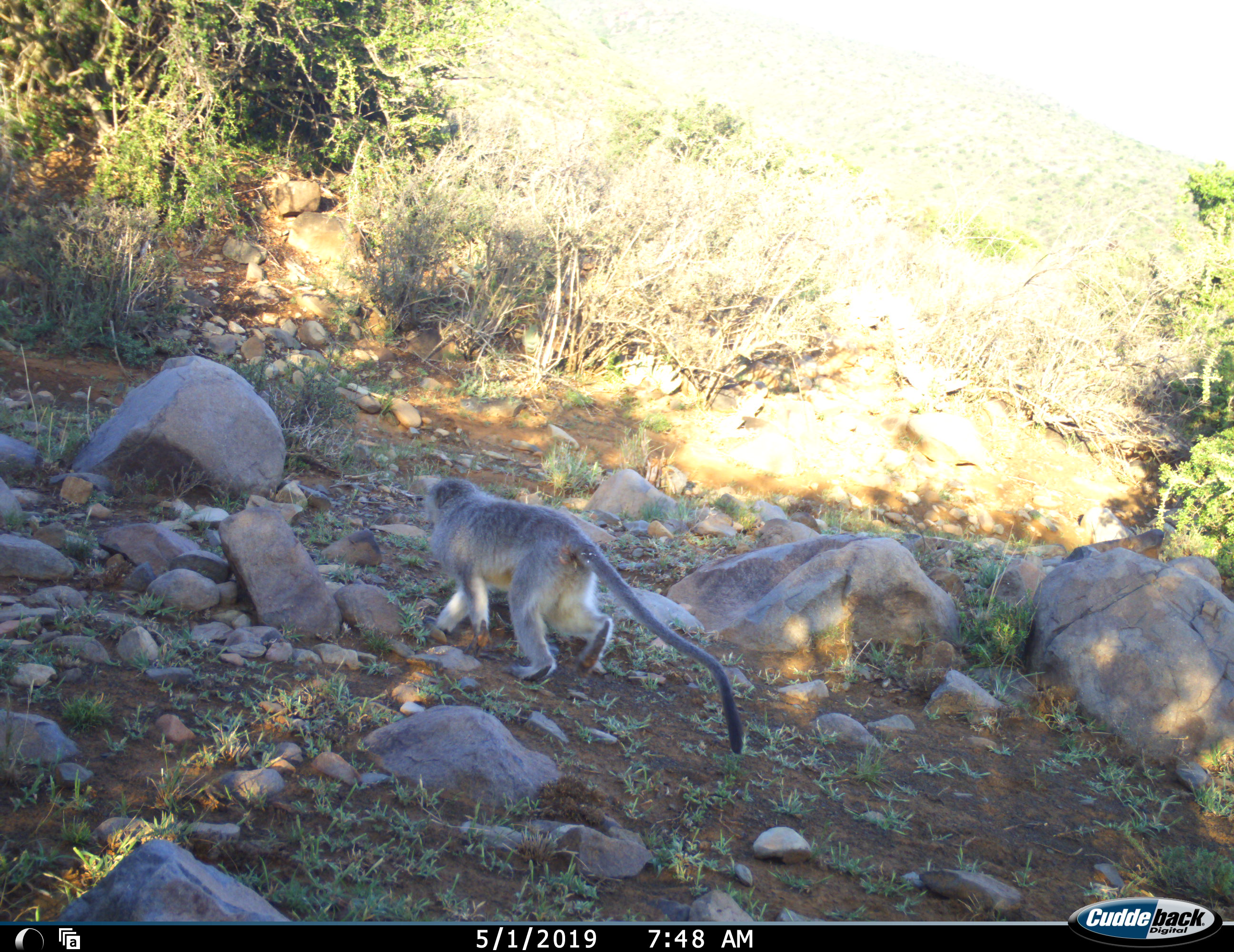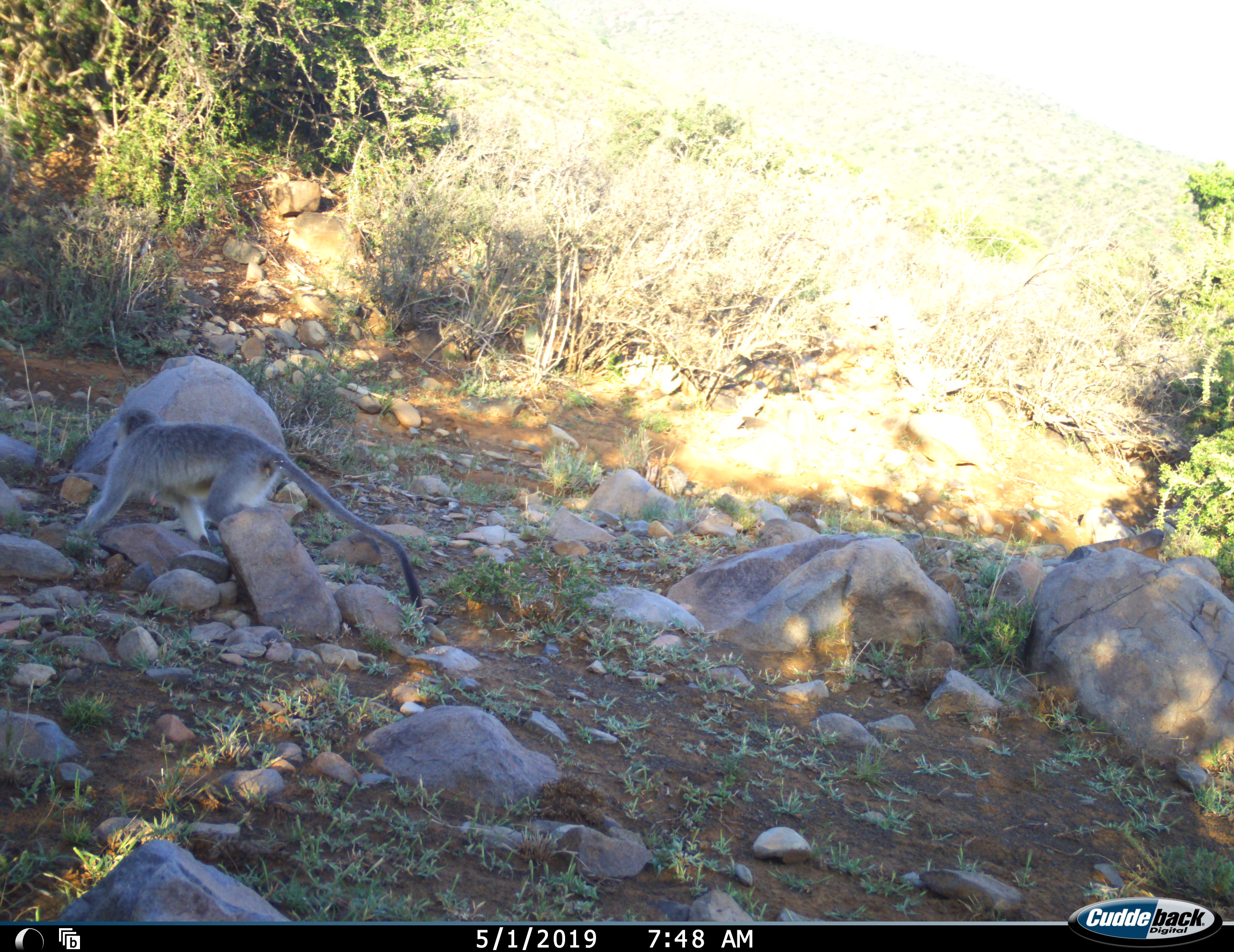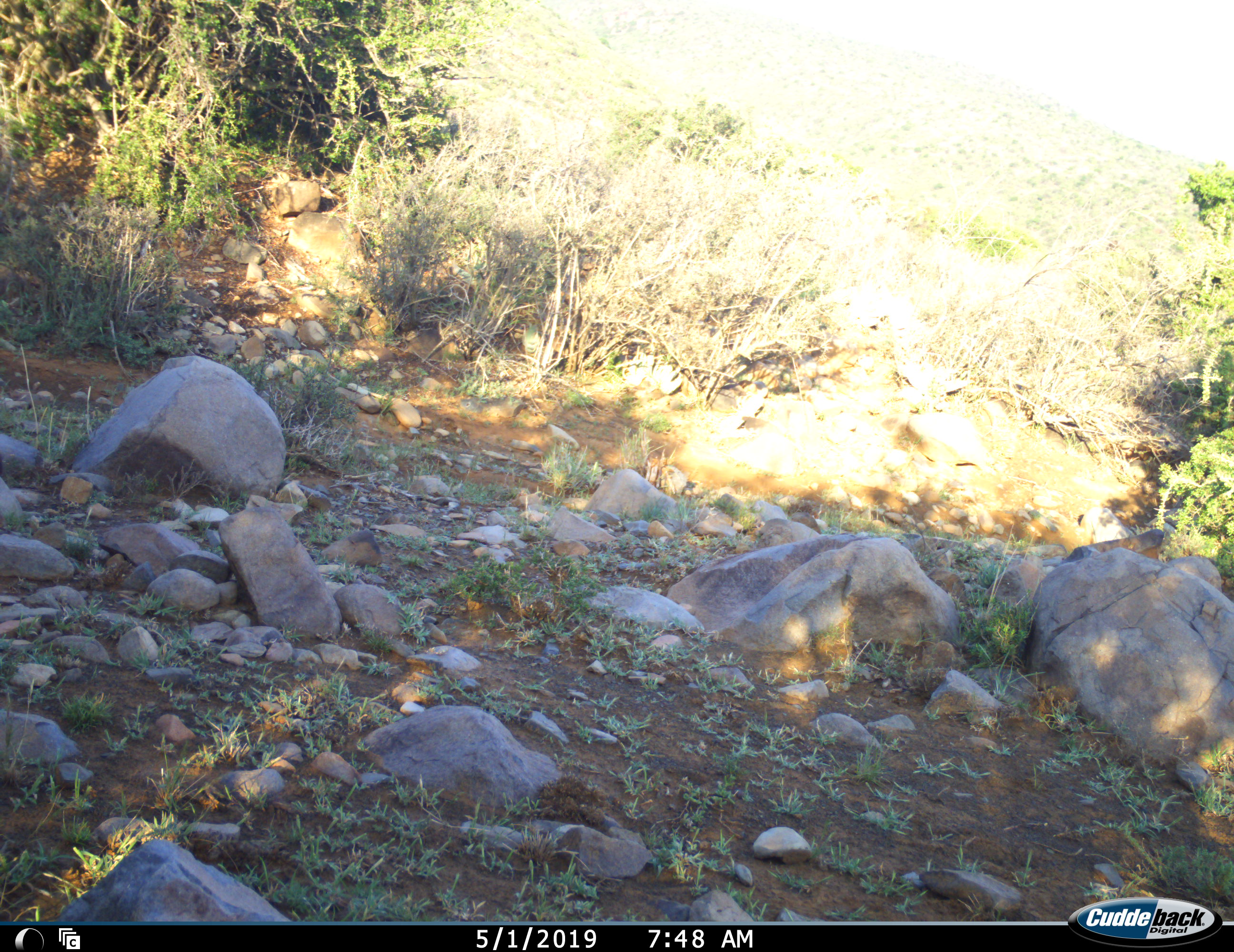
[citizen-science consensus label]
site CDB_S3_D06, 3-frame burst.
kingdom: Animalia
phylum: Chordata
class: Mammalia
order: Primates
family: Cercopithecidae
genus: Chlorocebus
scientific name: Chlorocebus pygerythrus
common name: vervet monkey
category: monkeyvervet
Monkeyvervet (vervet monkey) (Chlorocebus pygerythrus), count 1. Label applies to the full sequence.